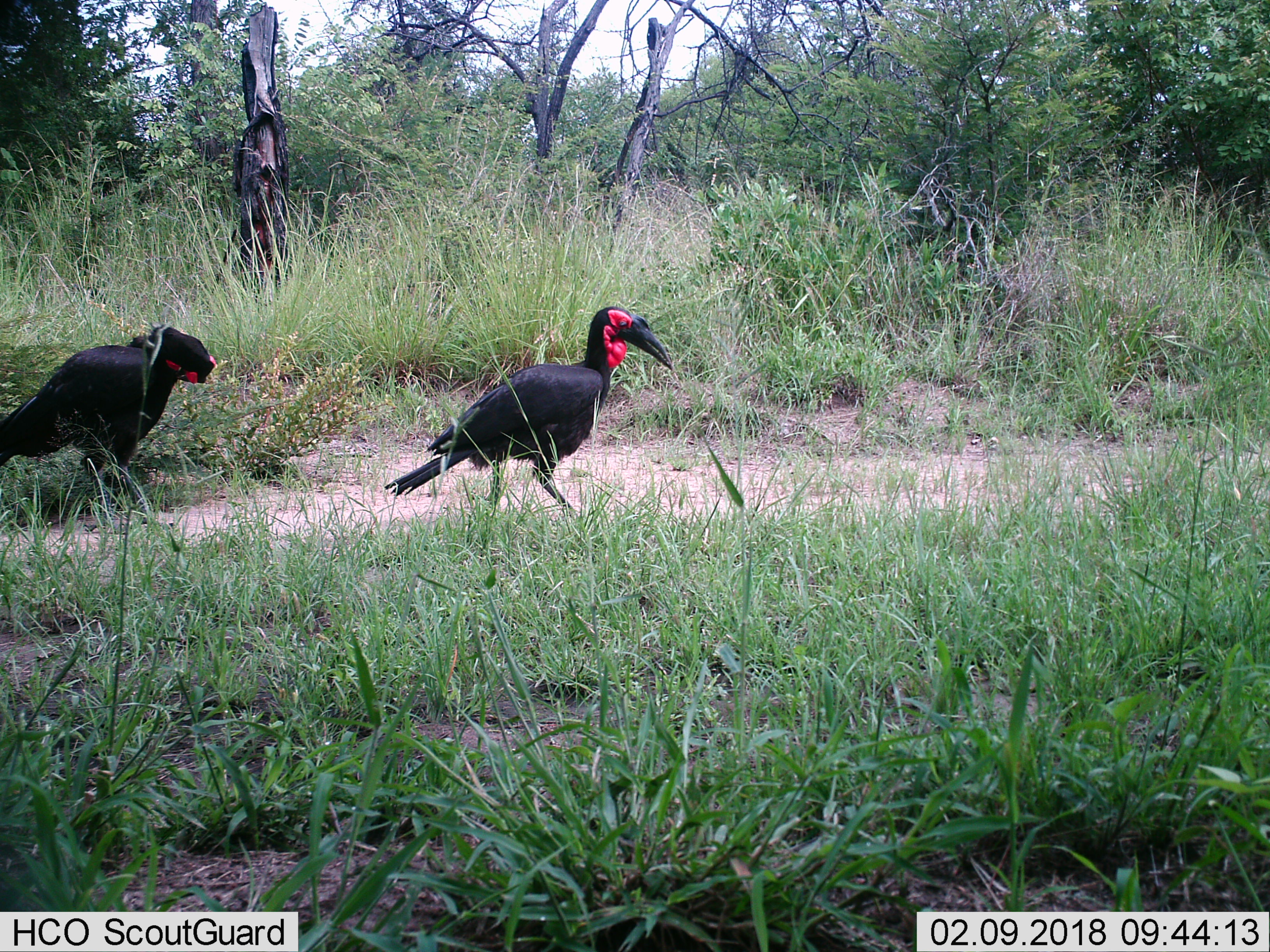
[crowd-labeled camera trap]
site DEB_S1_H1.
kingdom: Animalia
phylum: Chordata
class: Aves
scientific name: Aves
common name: bird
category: birdother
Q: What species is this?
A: Birdother (bird) (Aves).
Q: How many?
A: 2.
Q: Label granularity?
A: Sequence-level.